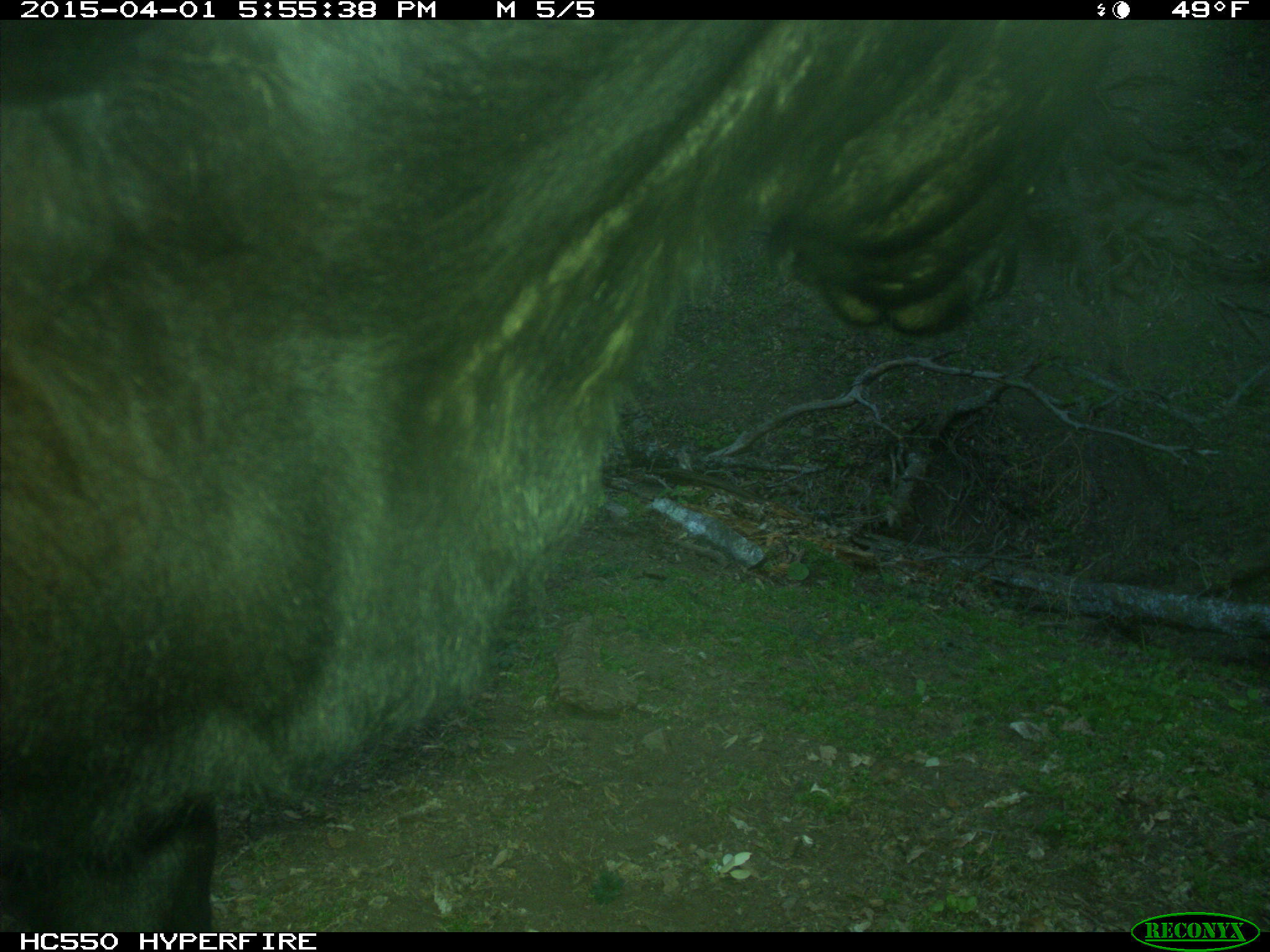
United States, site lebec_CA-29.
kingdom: Animalia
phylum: Chordata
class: Mammalia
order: Artiodactyla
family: Bovidae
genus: Bos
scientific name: Bos taurus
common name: domestic cow